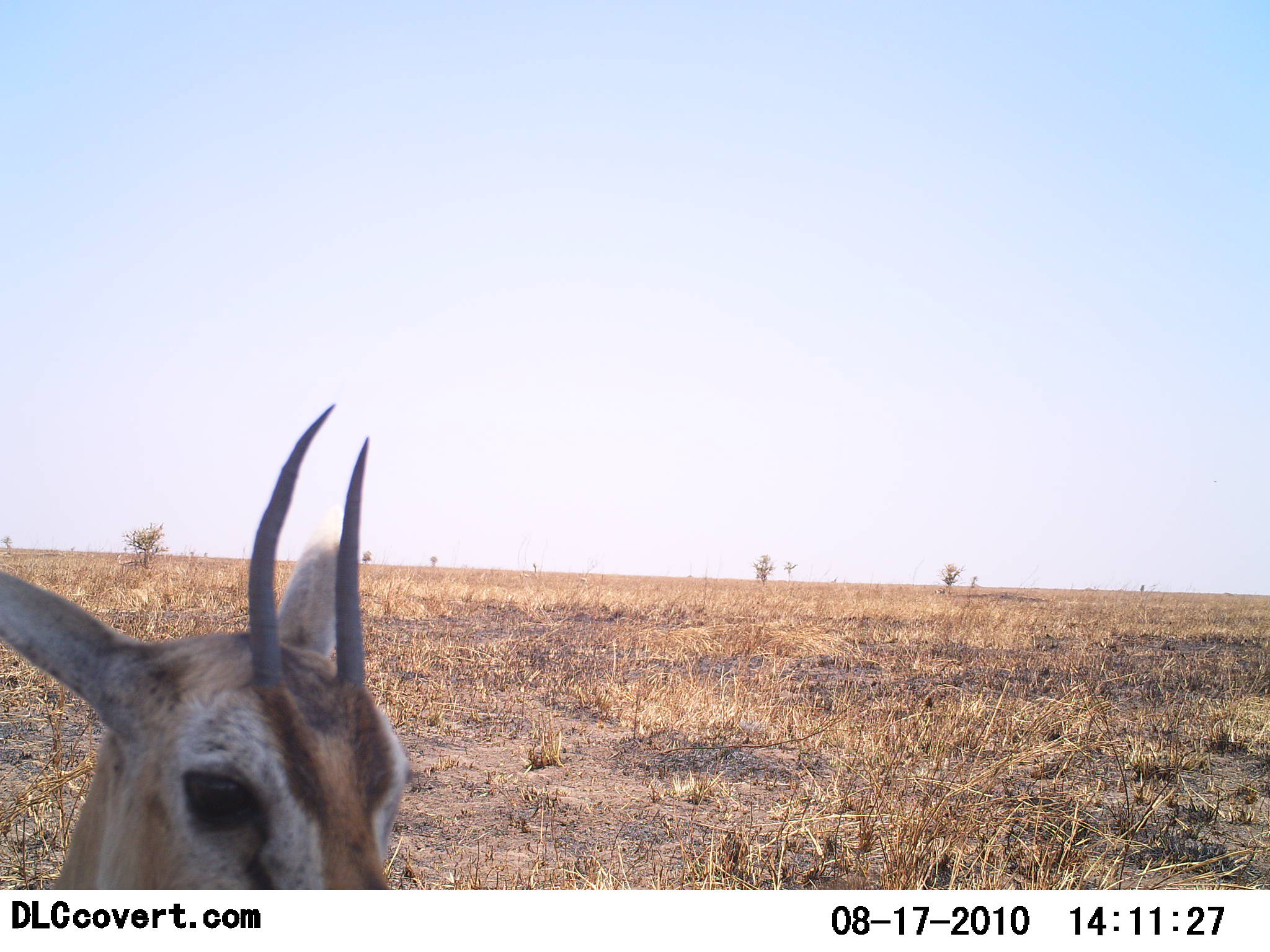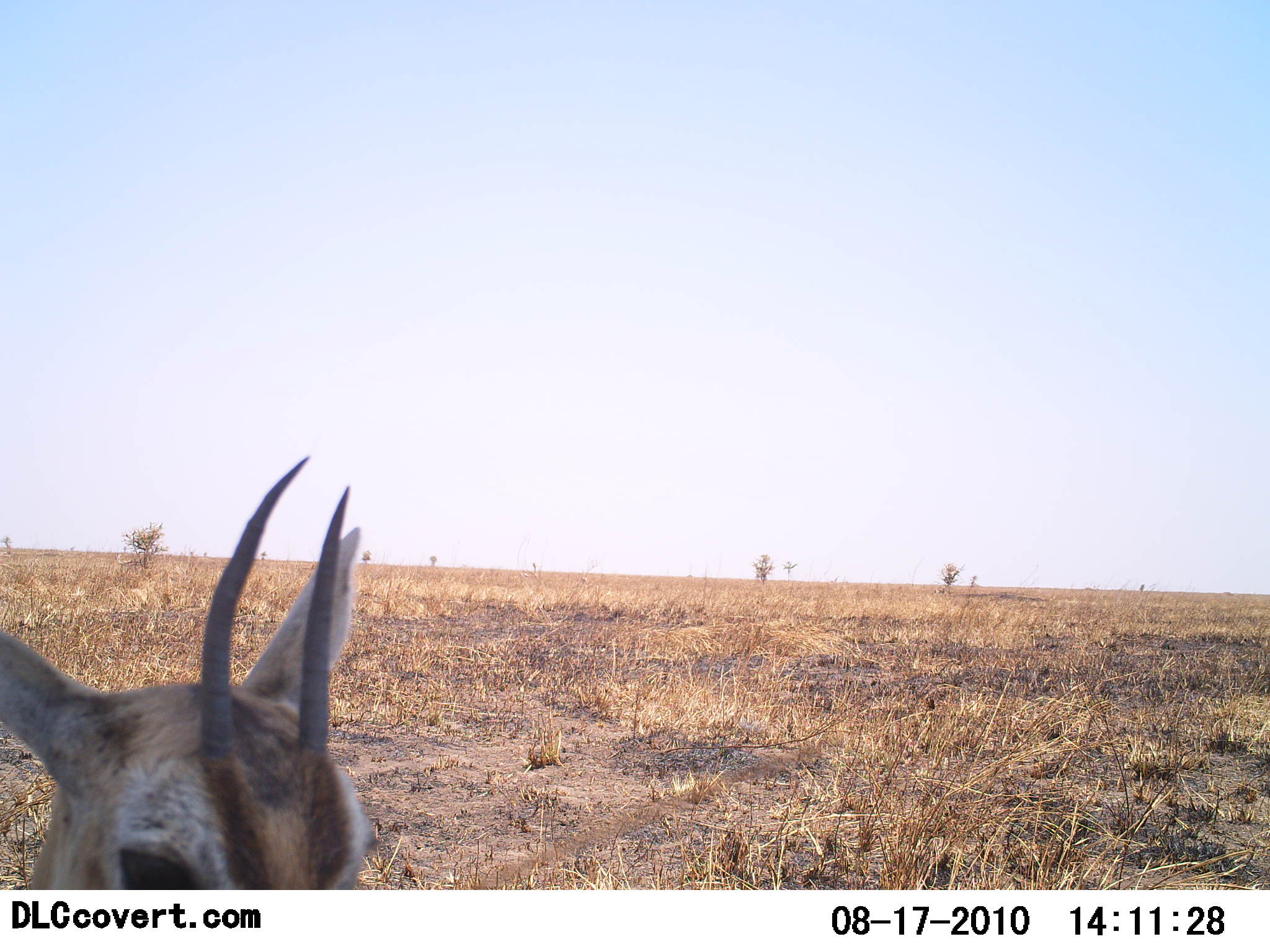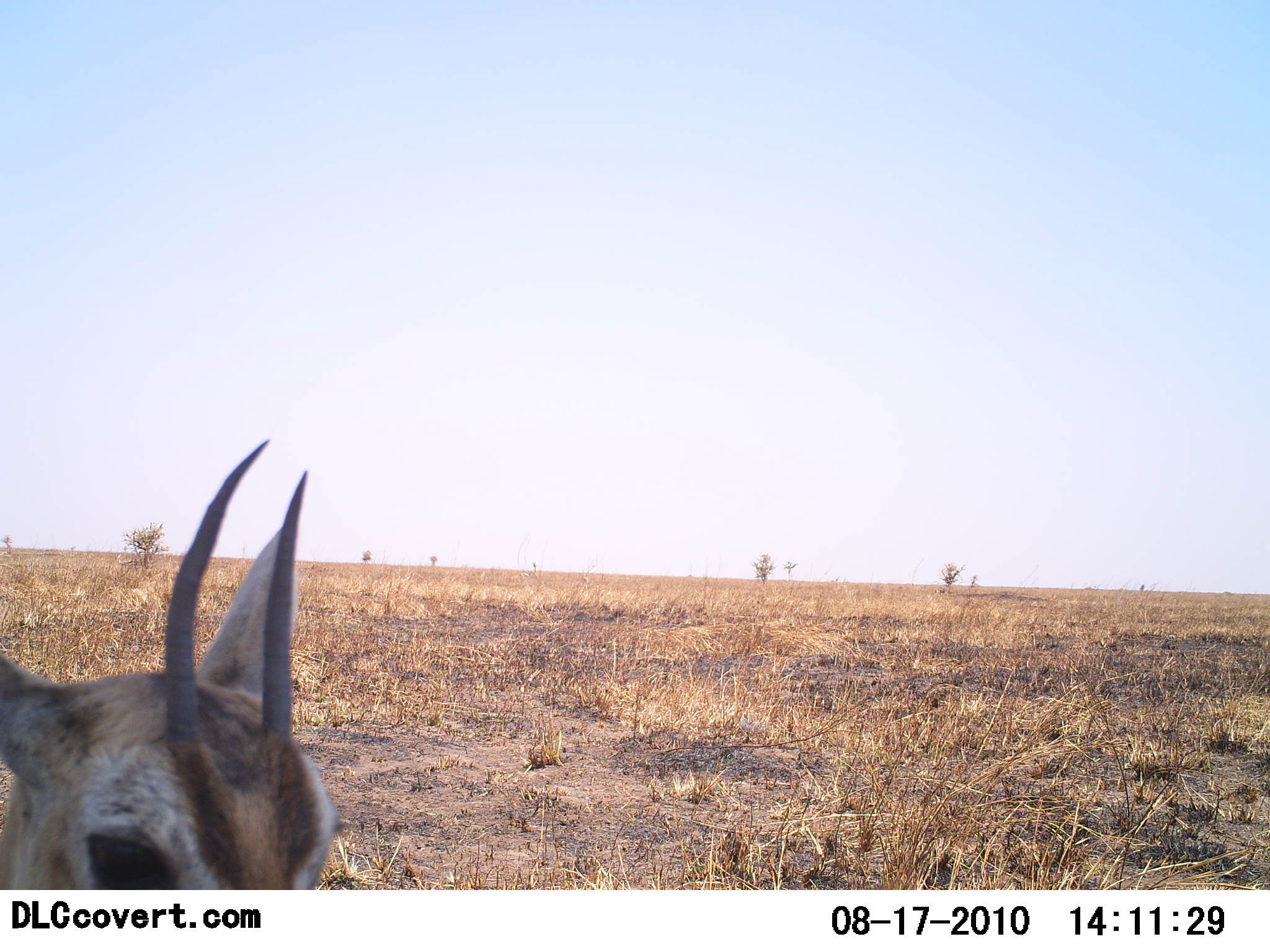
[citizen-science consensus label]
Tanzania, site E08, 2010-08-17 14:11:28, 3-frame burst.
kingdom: Animalia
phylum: Chordata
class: Mammalia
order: Artiodactyla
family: Bovidae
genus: Eudorcas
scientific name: Eudorcas thomsonii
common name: thomson's gazelle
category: gazellethomsons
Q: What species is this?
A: Gazellethomsons (thomson's gazelle) (Eudorcas thomsonii).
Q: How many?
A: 1.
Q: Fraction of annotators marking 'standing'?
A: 85%.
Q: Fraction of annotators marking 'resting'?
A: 8%.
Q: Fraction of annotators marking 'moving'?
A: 8%.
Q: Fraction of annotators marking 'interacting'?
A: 0%.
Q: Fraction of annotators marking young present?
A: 8%.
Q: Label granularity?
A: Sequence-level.